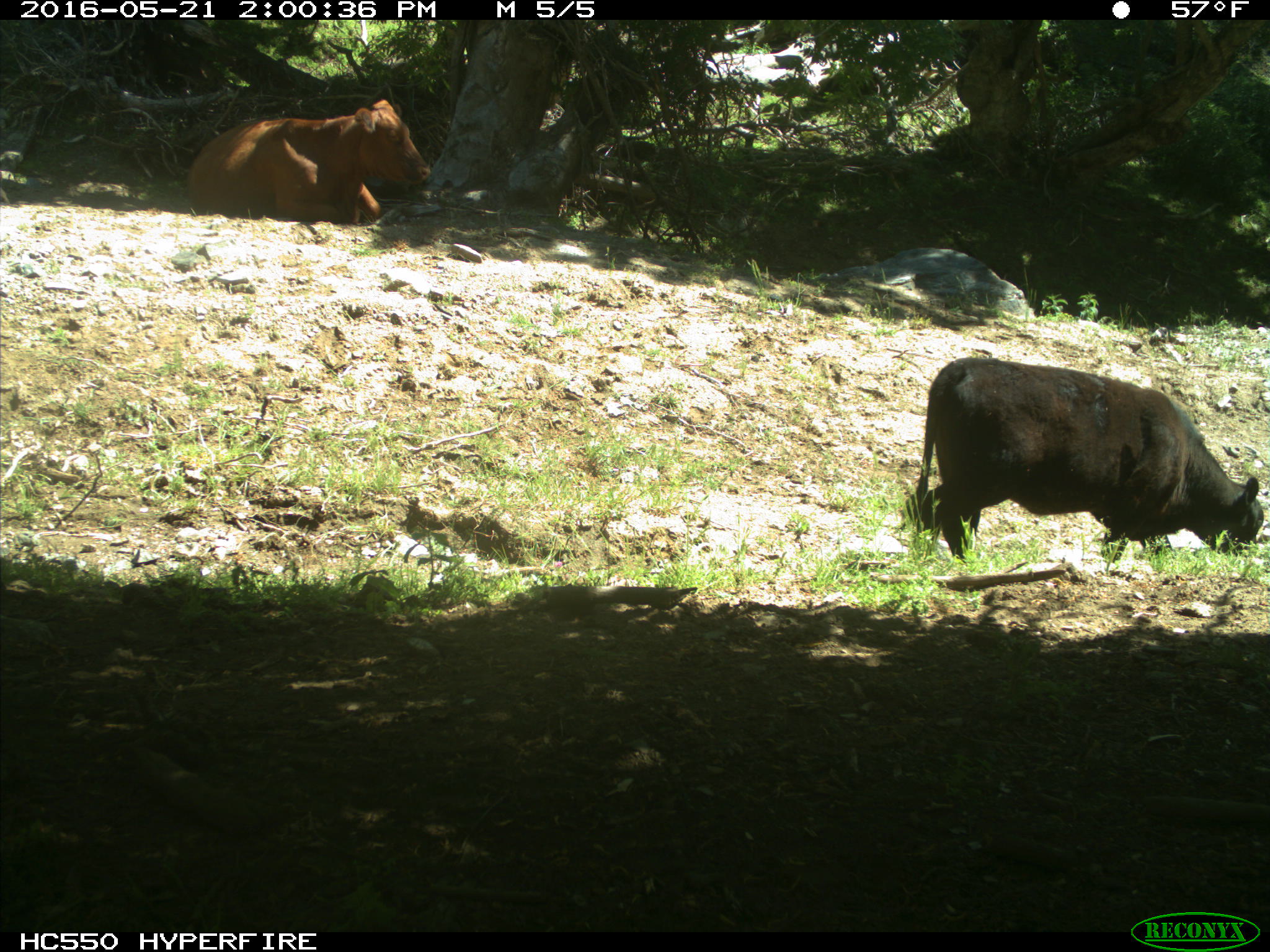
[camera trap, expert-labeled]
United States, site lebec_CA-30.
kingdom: Animalia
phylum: Chordata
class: Mammalia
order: Artiodactyla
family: Bovidae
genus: Bos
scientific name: Bos taurus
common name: domestic cow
Bos taurus (domestic cow).